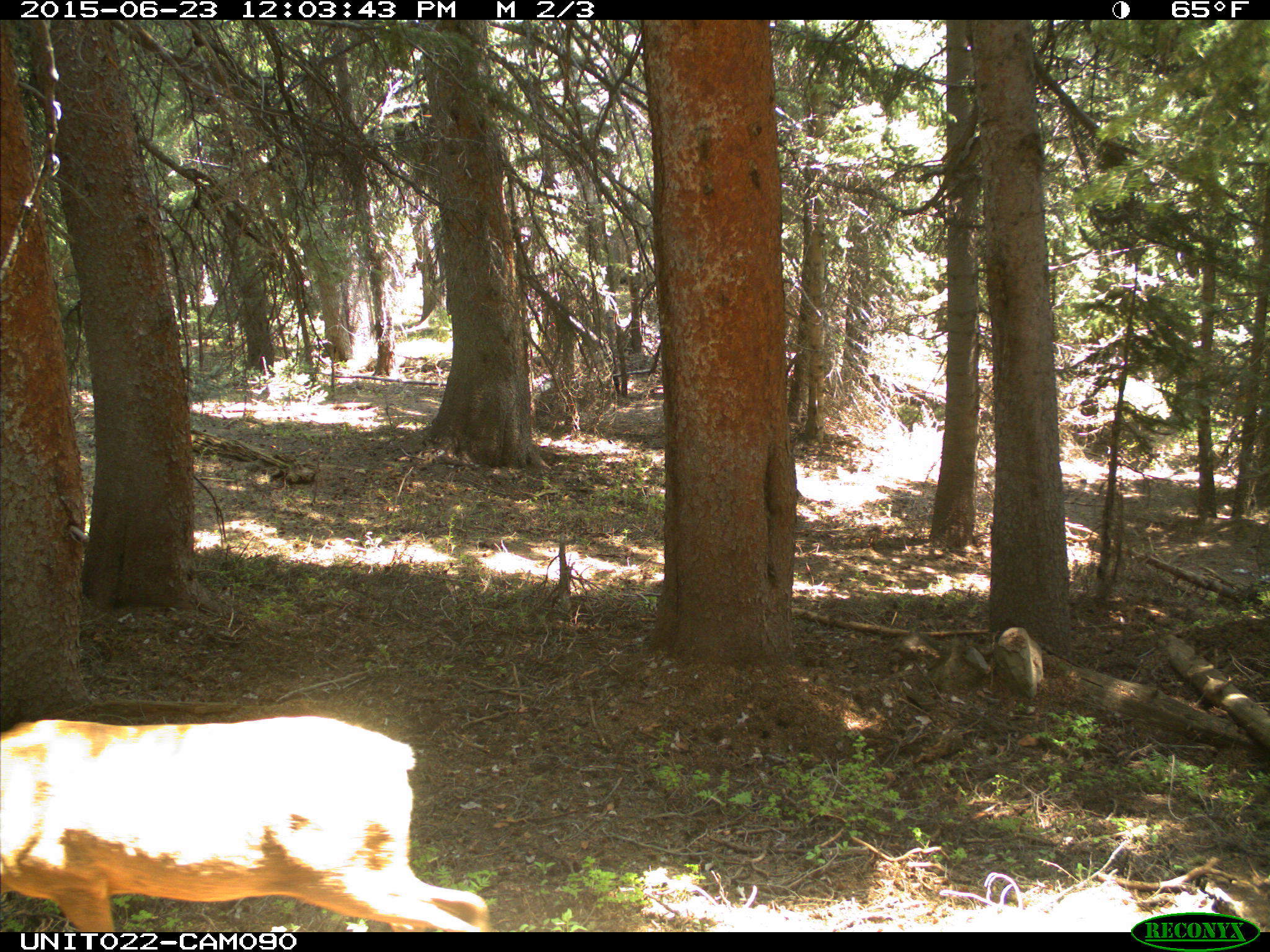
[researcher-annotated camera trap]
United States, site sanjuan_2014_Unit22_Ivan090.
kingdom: Animalia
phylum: Chordata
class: Mammalia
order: Artiodactyla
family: Cervidae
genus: Cervus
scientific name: Cervus elaphus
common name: red deer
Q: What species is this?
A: Cervus elaphus (red deer).